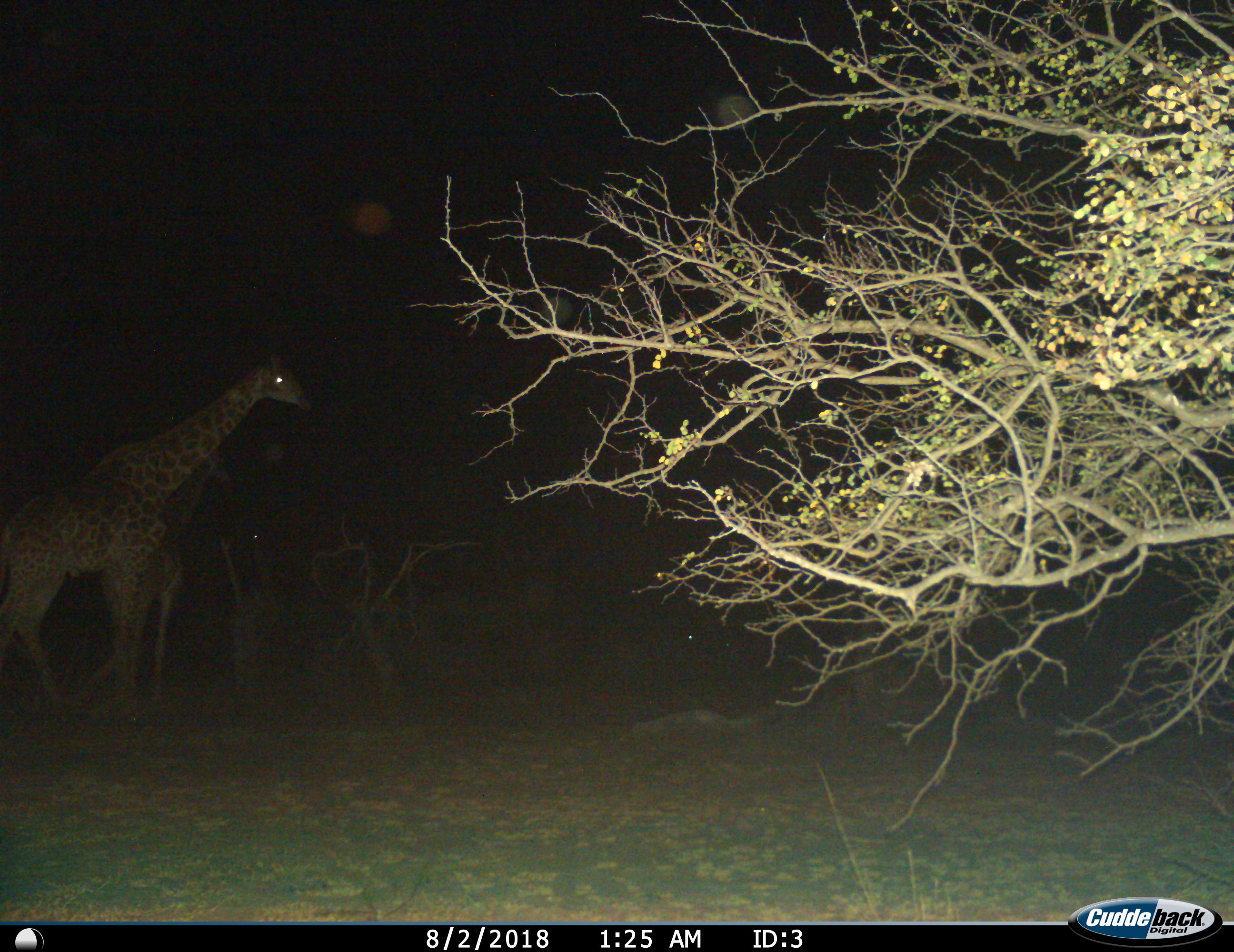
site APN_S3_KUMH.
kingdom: Animalia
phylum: Chordata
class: Mammalia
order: Artiodactyla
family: Giraffidae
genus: Giraffa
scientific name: Giraffa camelopardalis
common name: giraffe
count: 2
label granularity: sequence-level